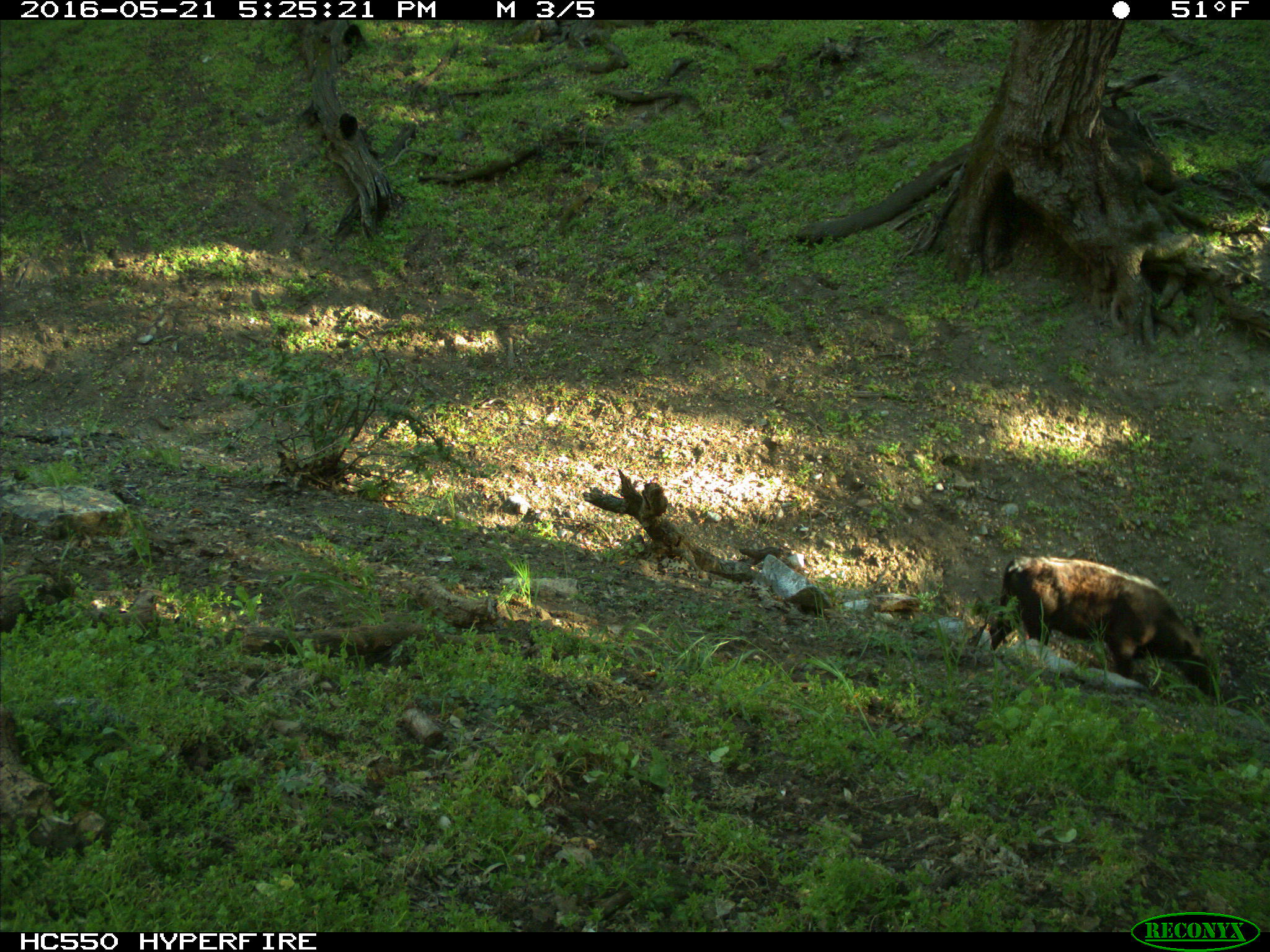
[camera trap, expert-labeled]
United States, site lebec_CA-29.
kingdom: Animalia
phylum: Chordata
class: Mammalia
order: Artiodactyla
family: Bovidae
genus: Bos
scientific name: Bos taurus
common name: domestic cow